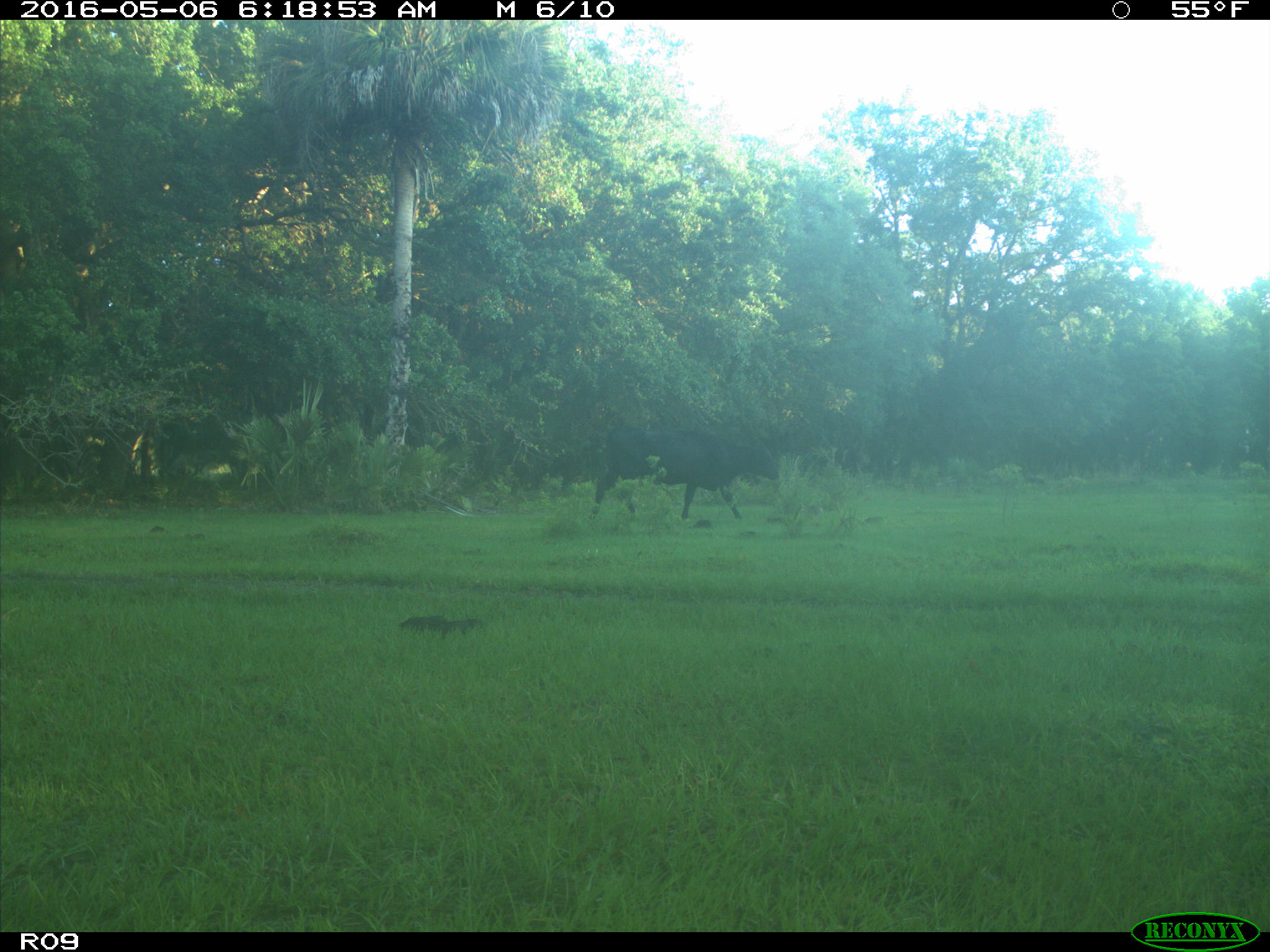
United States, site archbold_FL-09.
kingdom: Animalia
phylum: Chordata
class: Mammalia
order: Artiodactyla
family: Bovidae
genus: Bos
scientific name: Bos taurus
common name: domestic cow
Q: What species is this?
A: Bos taurus (domestic cow).